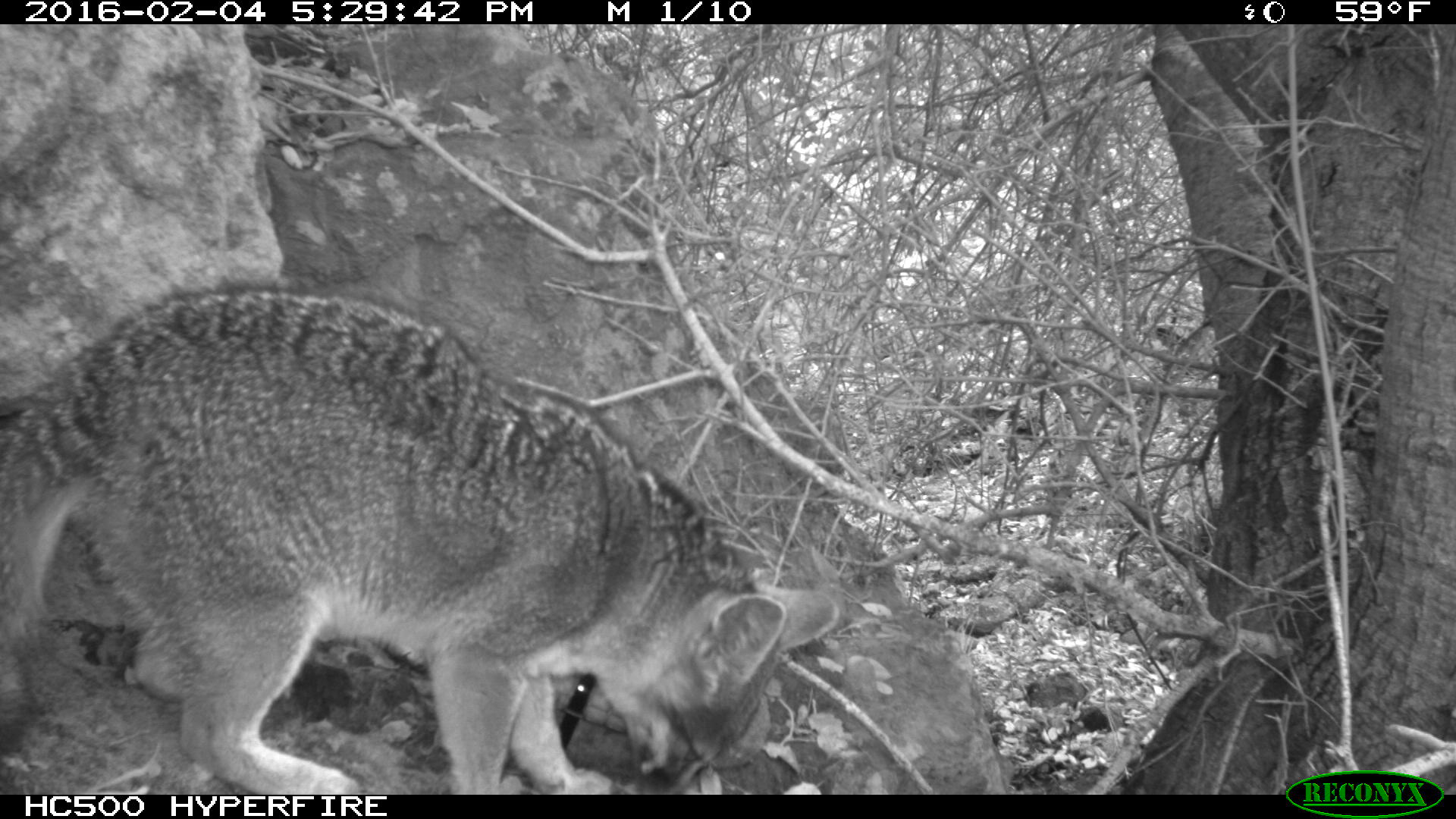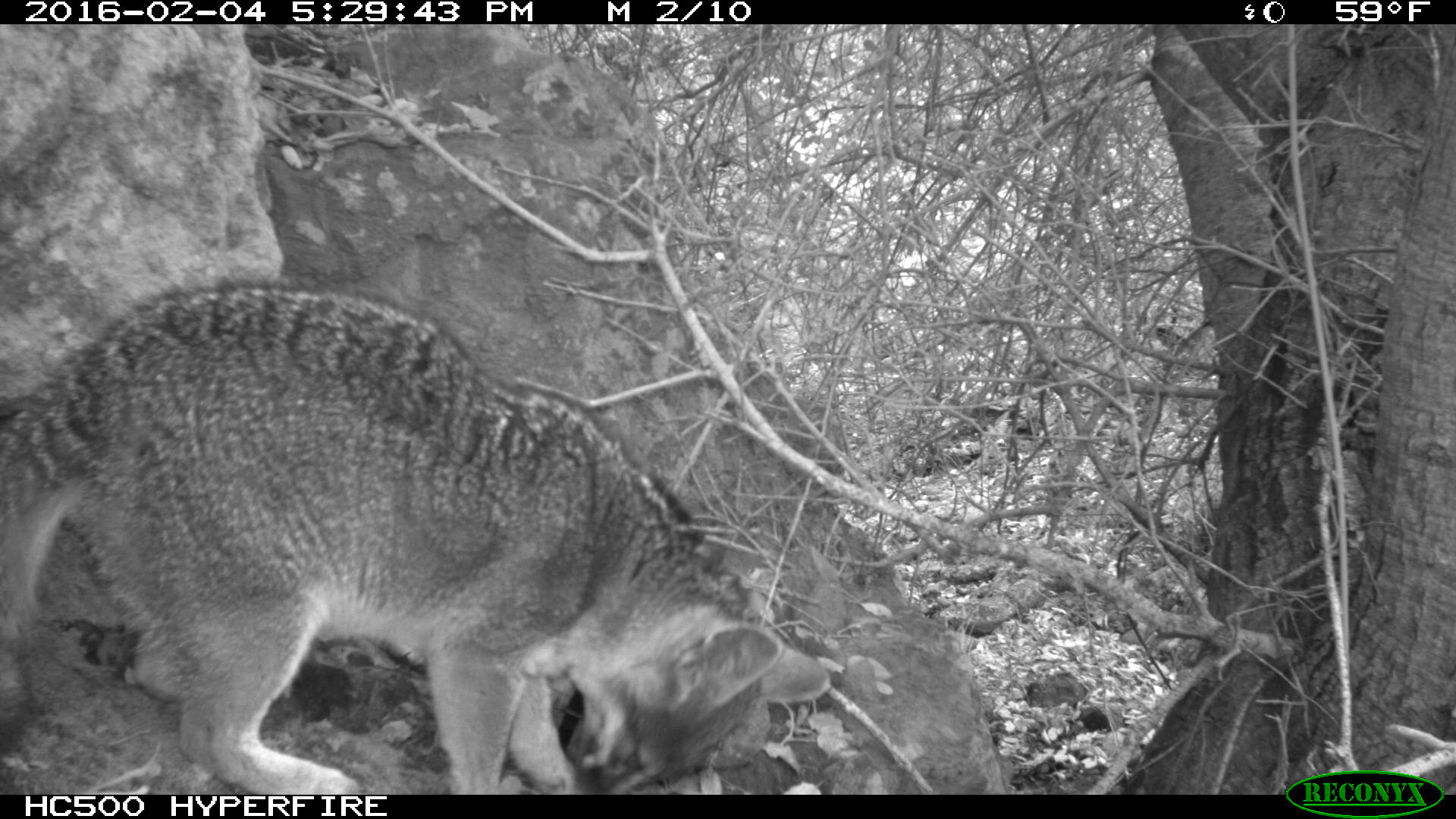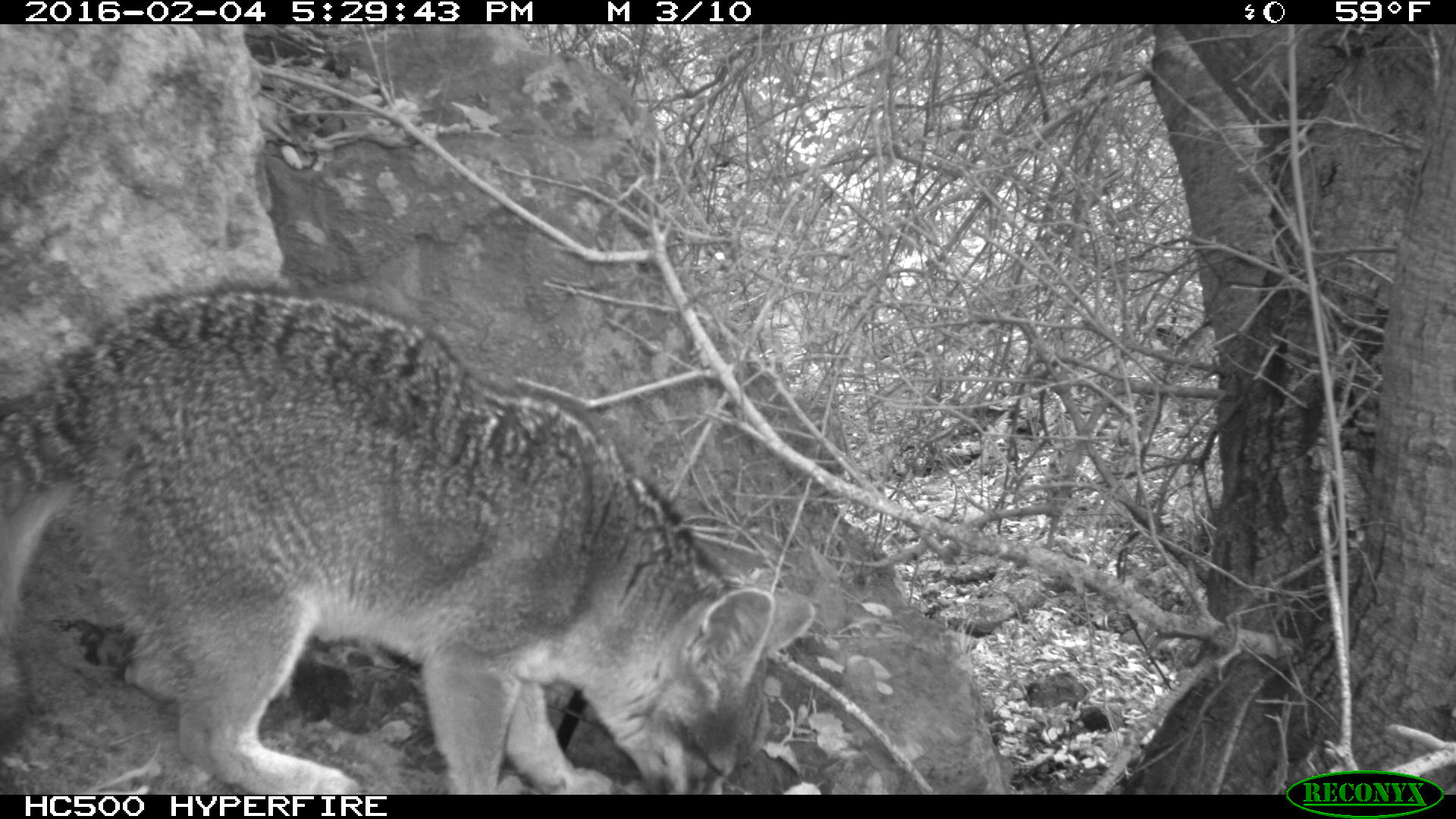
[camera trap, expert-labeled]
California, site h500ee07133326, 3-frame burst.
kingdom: Animalia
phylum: Chordata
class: Mammalia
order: Carnivora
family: Canidae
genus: Urocyon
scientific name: Urocyon littoralis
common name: island fox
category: fox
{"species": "fox (island fox) (Urocyon littoralis)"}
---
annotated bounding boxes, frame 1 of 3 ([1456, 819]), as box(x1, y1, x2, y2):
fox: box(0, 284, 837, 793)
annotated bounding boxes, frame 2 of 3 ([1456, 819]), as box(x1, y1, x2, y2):
fox: box(0, 275, 833, 795)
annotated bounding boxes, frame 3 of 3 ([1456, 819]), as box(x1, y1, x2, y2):
fox: box(0, 286, 814, 794)